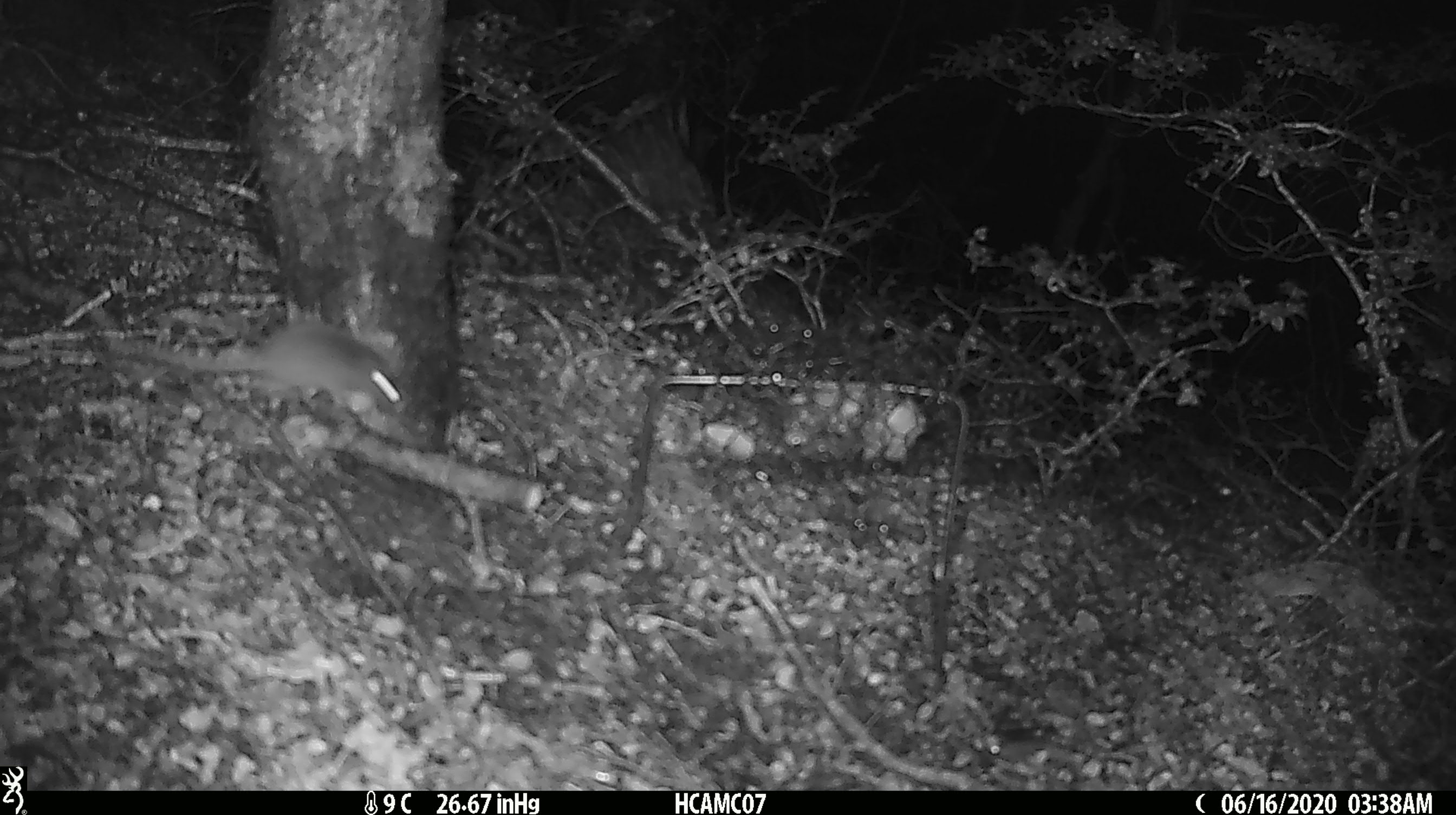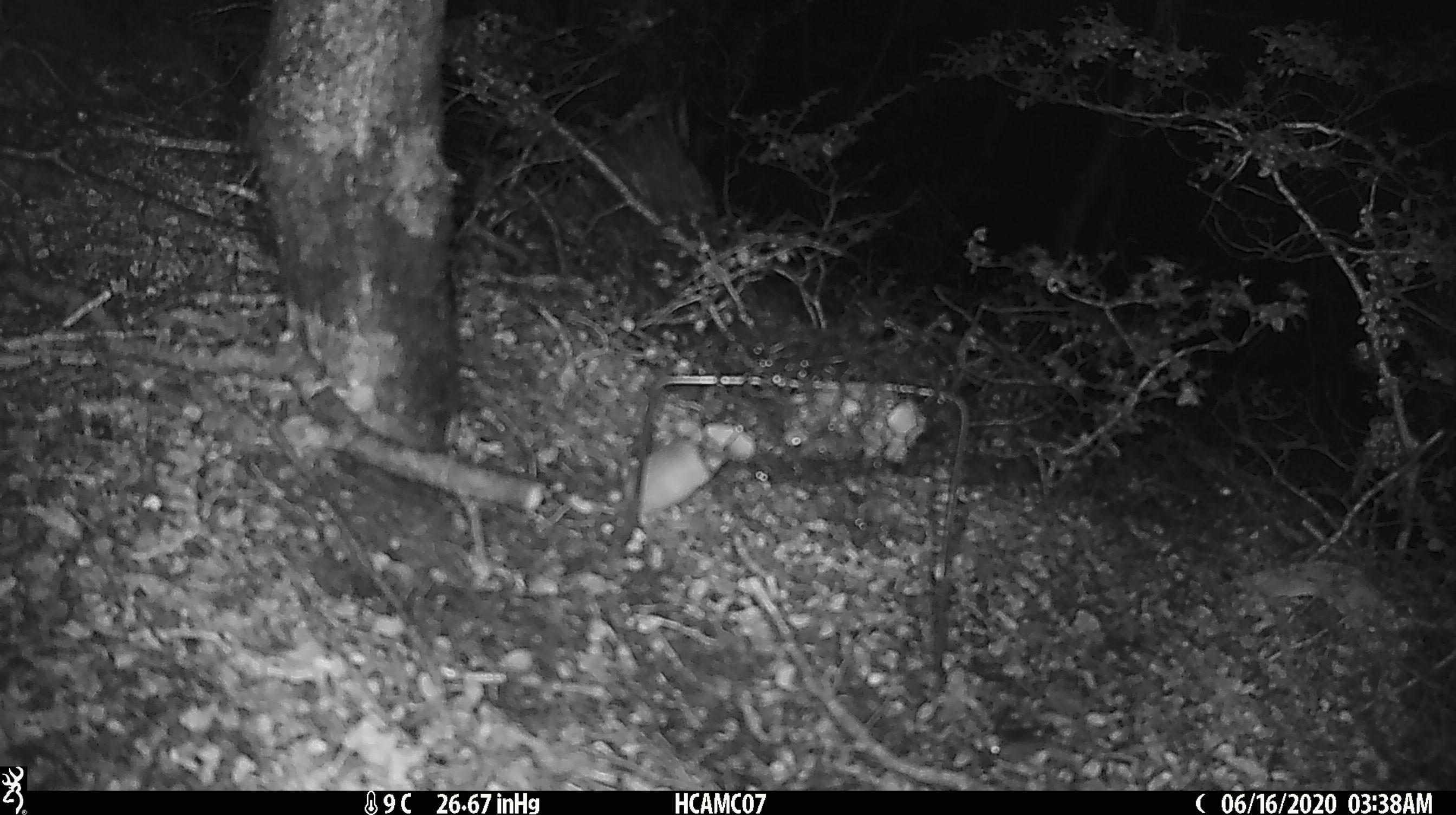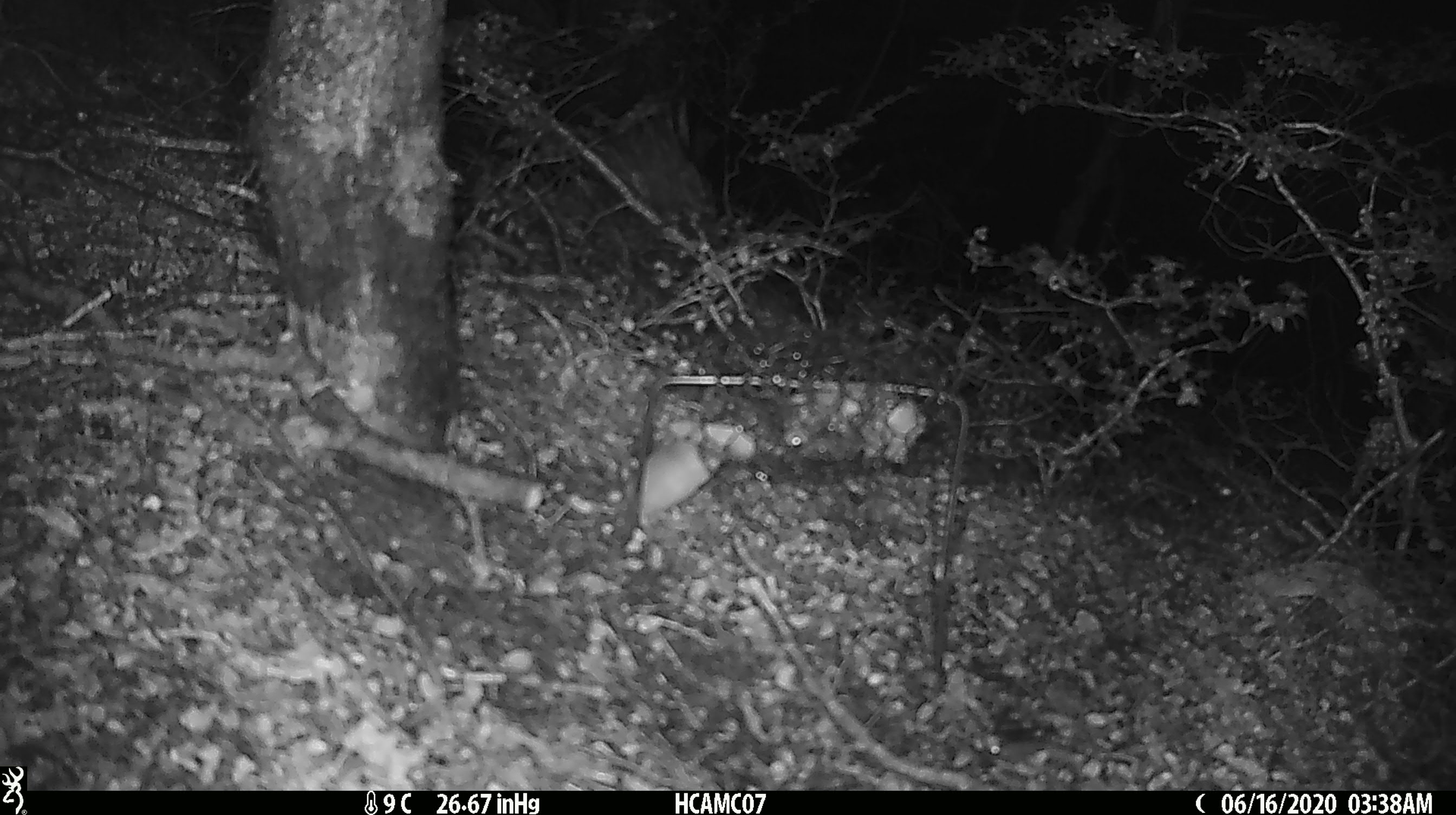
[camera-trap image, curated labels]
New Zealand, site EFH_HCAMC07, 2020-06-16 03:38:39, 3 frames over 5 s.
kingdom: Animalia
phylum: Chordata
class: Mammalia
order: Rodentia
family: Muridae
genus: Mus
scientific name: Mus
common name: mouse